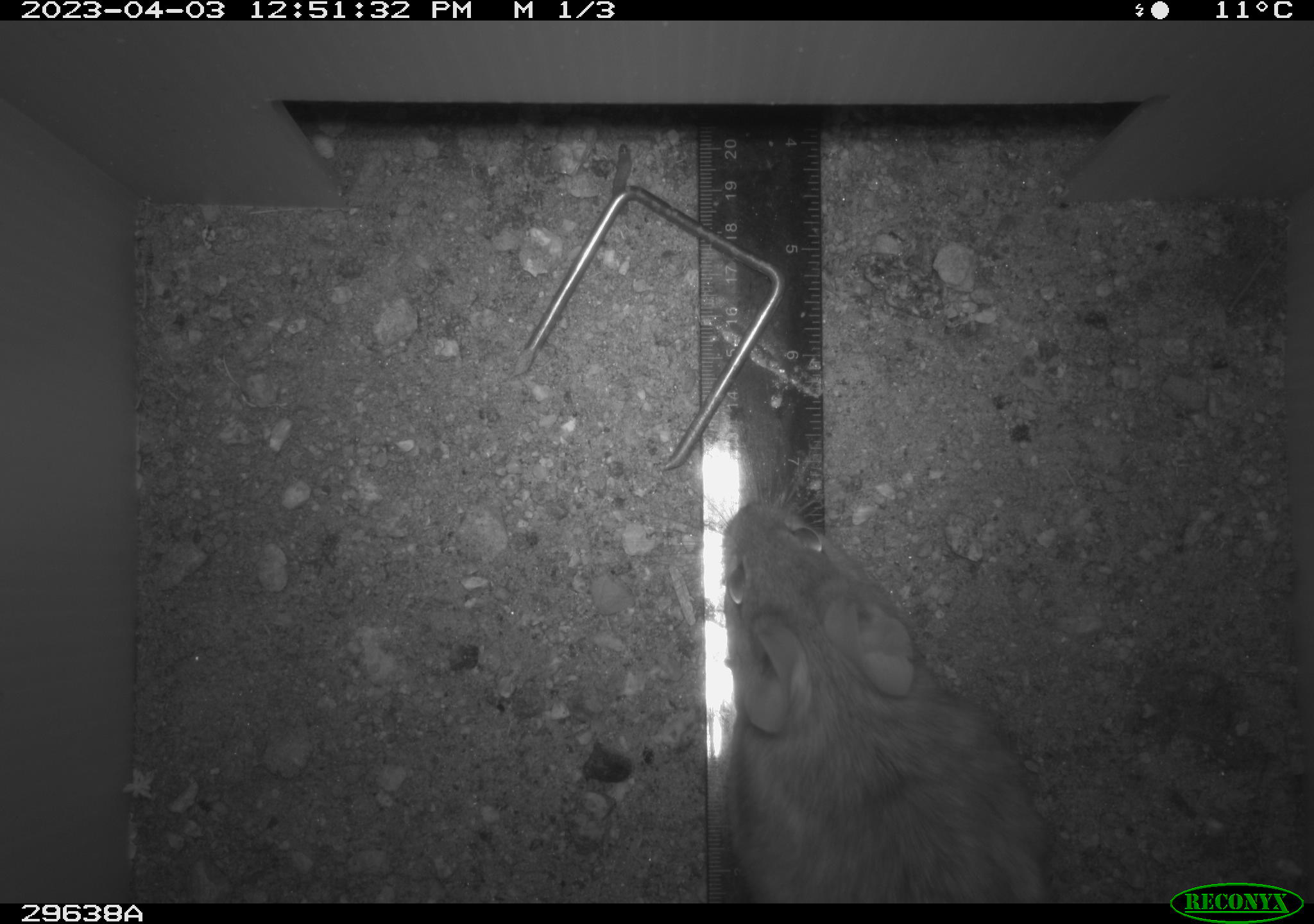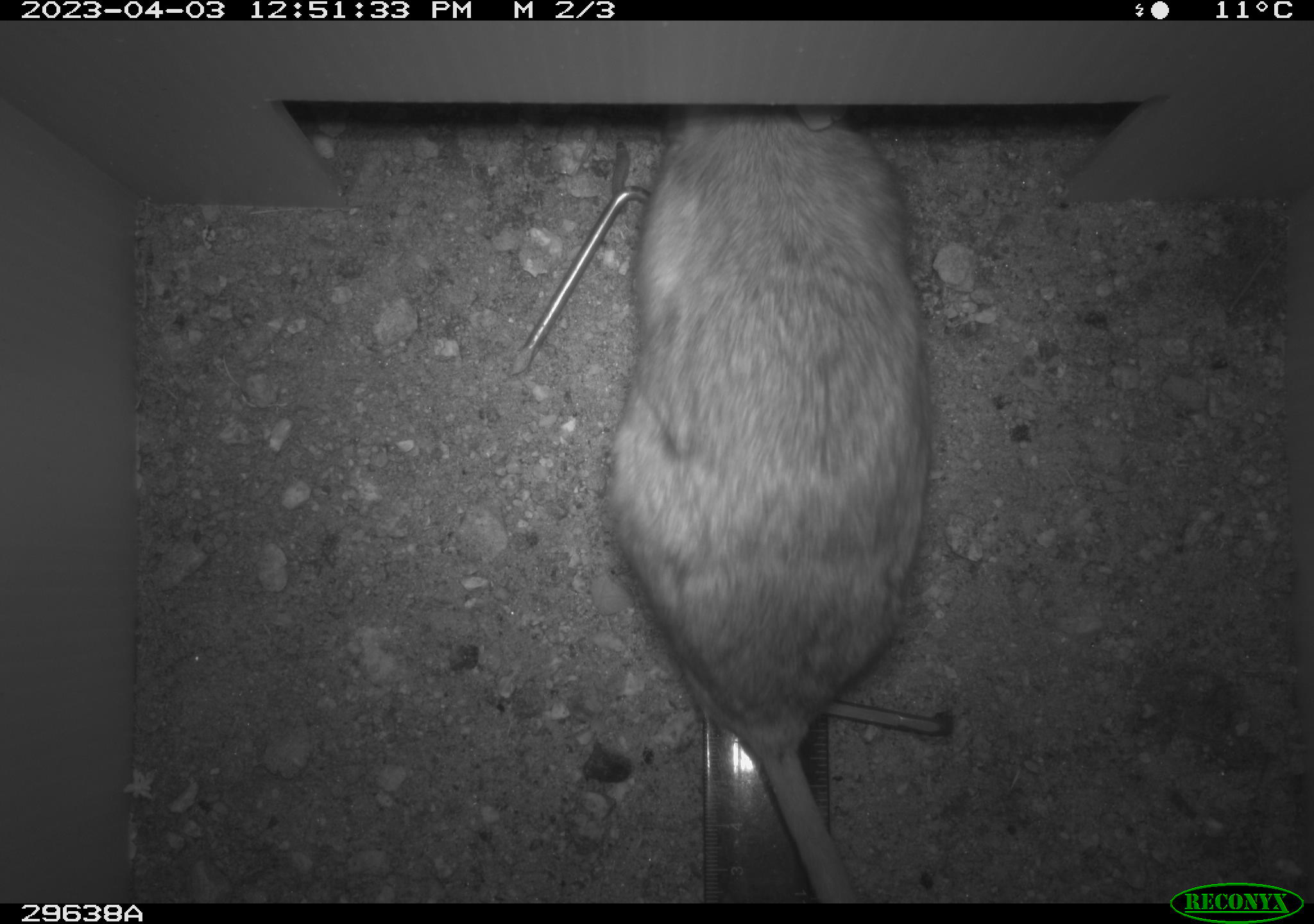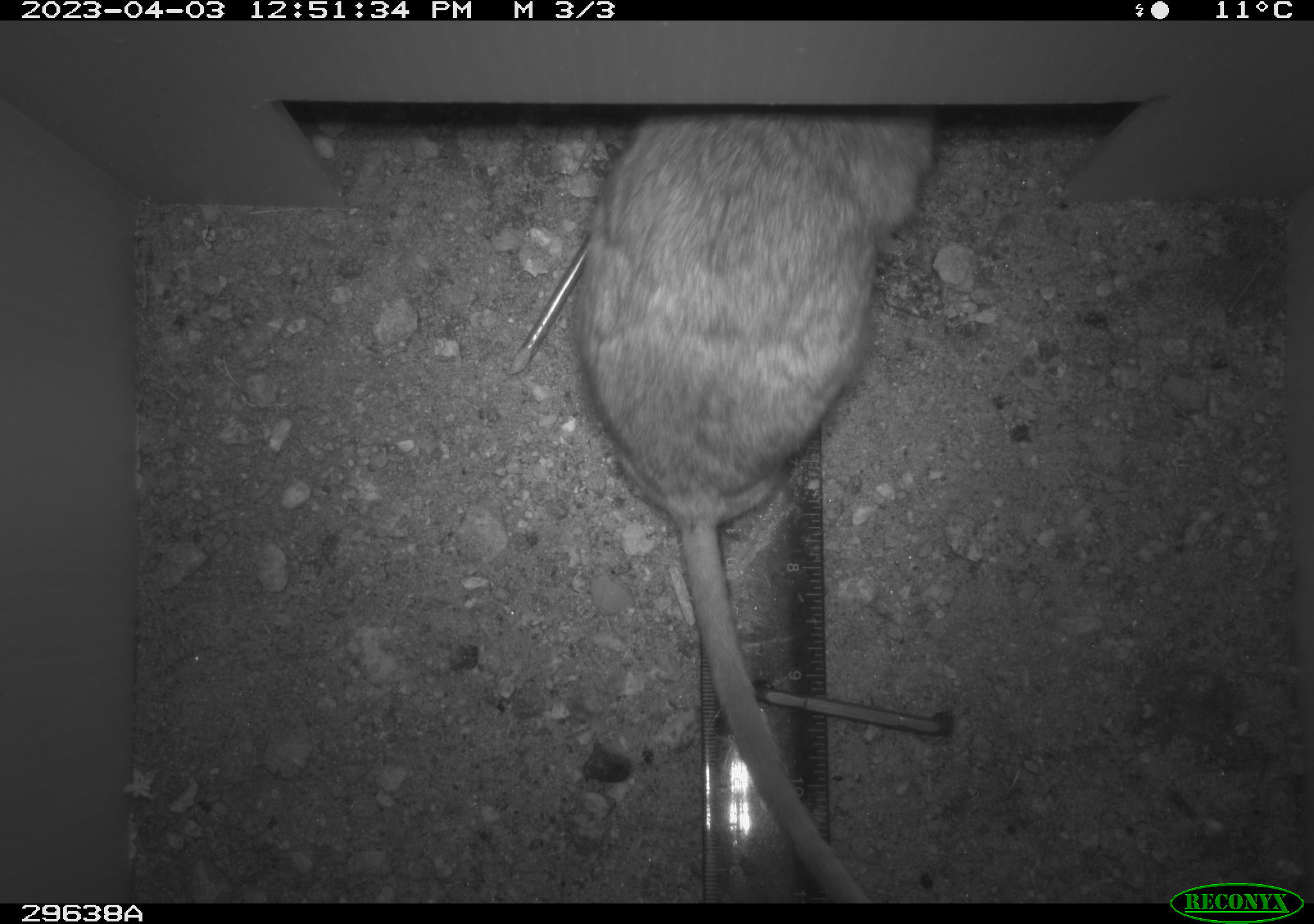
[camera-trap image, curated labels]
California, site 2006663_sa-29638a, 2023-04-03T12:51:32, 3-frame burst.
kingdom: Animalia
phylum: Chordata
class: Mammalia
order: Rodentia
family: Cricetidae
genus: Neotoma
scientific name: Neotoma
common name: pack rat or woodrat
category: neotoma species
Neotoma species (pack rat or woodrat) (Neotoma).